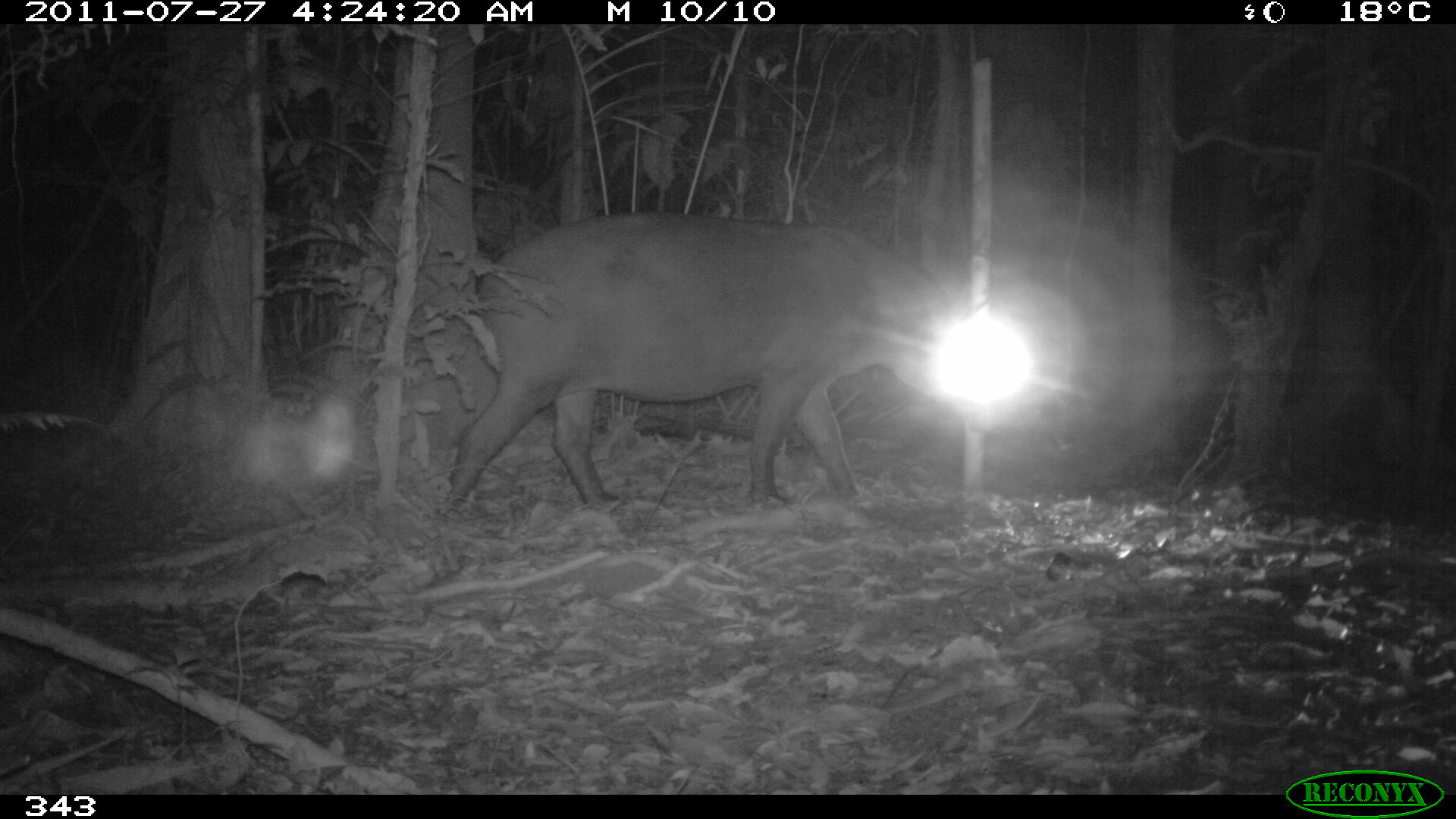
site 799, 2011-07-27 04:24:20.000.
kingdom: Animalia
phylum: Chordata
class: Mammalia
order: Perissodactyla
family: Tapiridae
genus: Tapirus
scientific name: Tapirus terrestris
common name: south american tapir